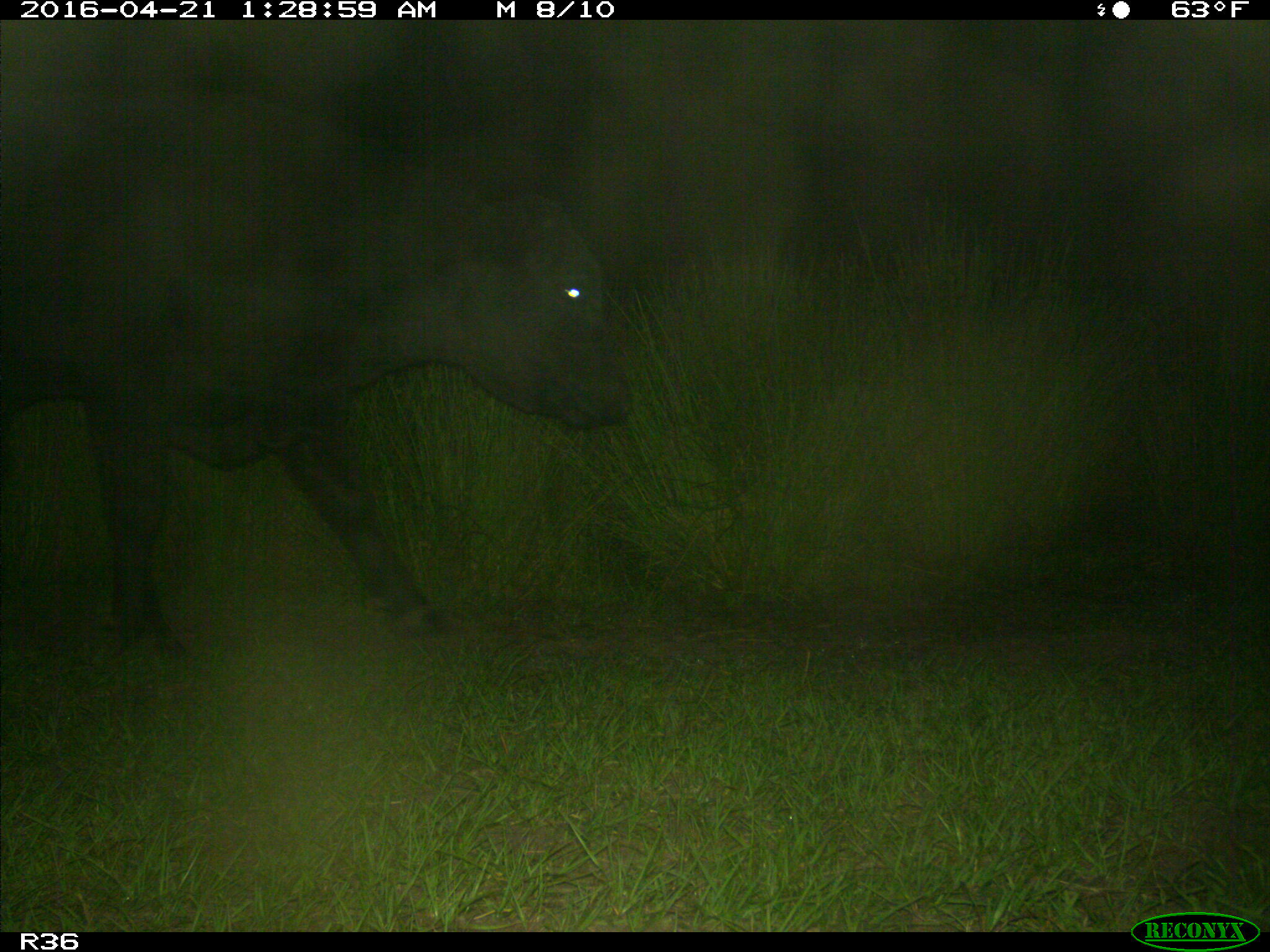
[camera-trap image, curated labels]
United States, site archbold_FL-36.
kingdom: Animalia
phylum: Chordata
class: Mammalia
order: Artiodactyla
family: Bovidae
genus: Bos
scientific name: Bos taurus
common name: domestic cow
Bos taurus (domestic cow).